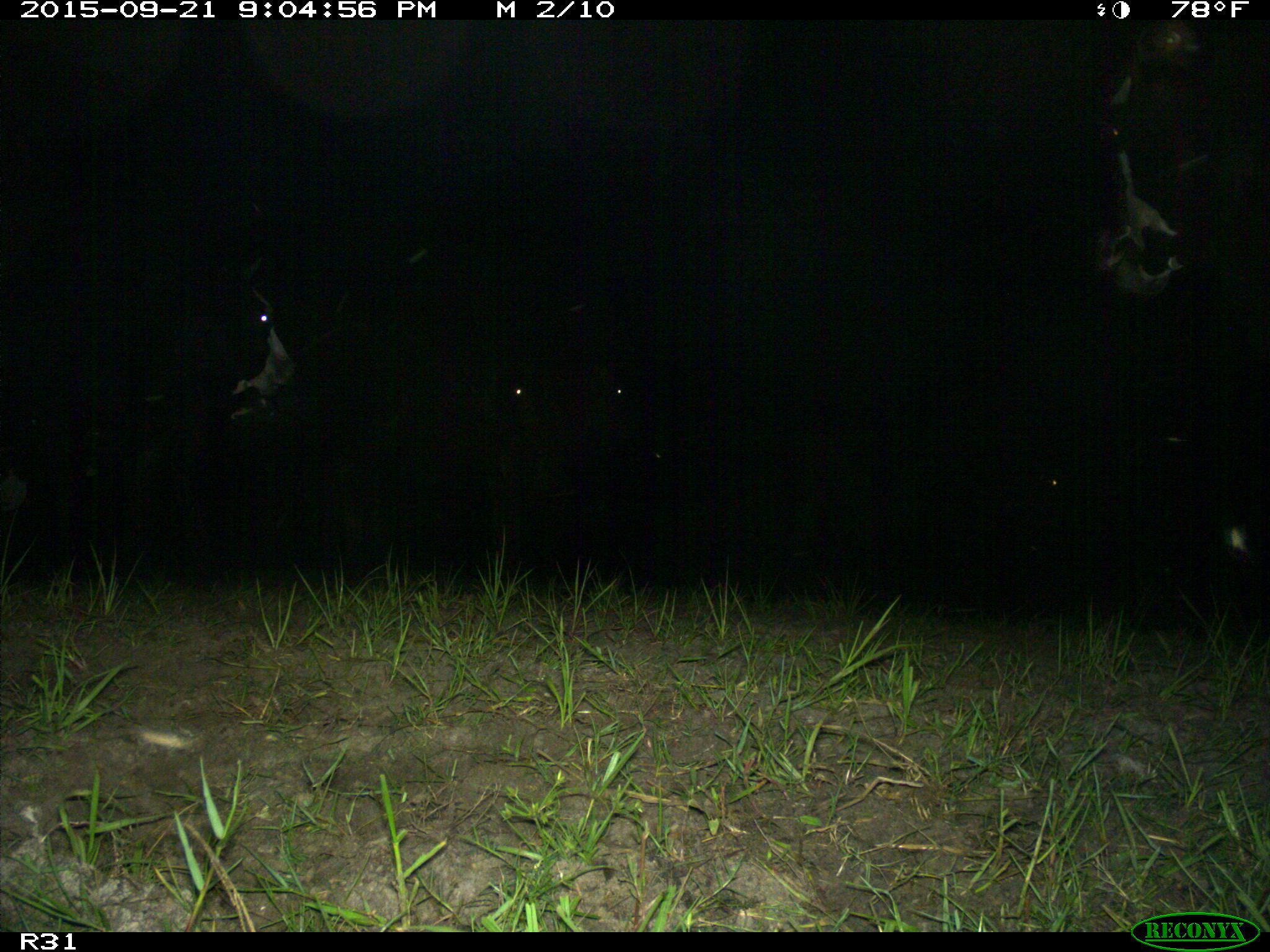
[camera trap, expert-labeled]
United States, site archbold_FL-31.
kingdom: Animalia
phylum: Chordata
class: Mammalia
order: Artiodactyla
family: Bovidae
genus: Bos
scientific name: Bos taurus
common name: domestic cow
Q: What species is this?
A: Bos taurus (domestic cow).